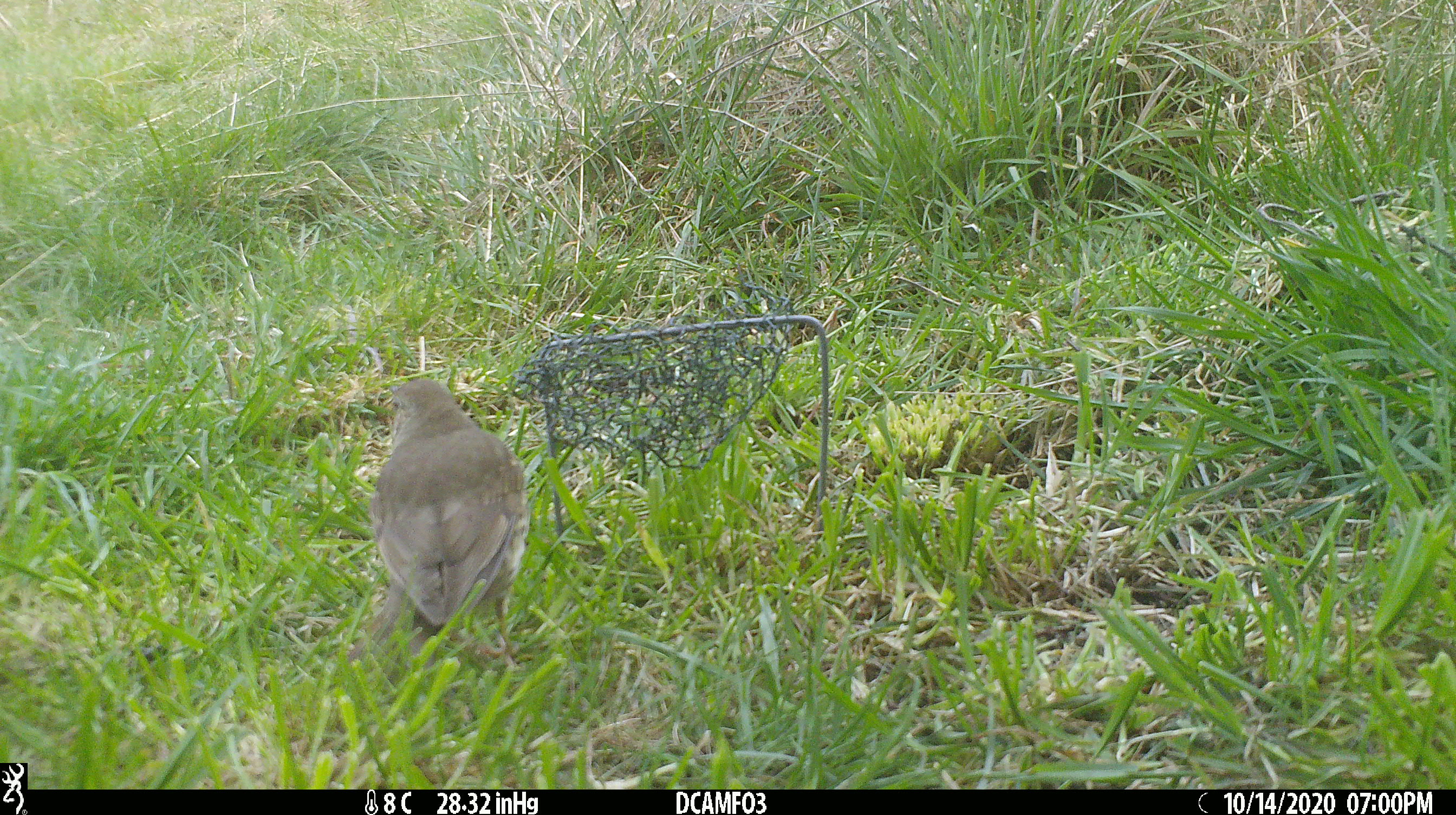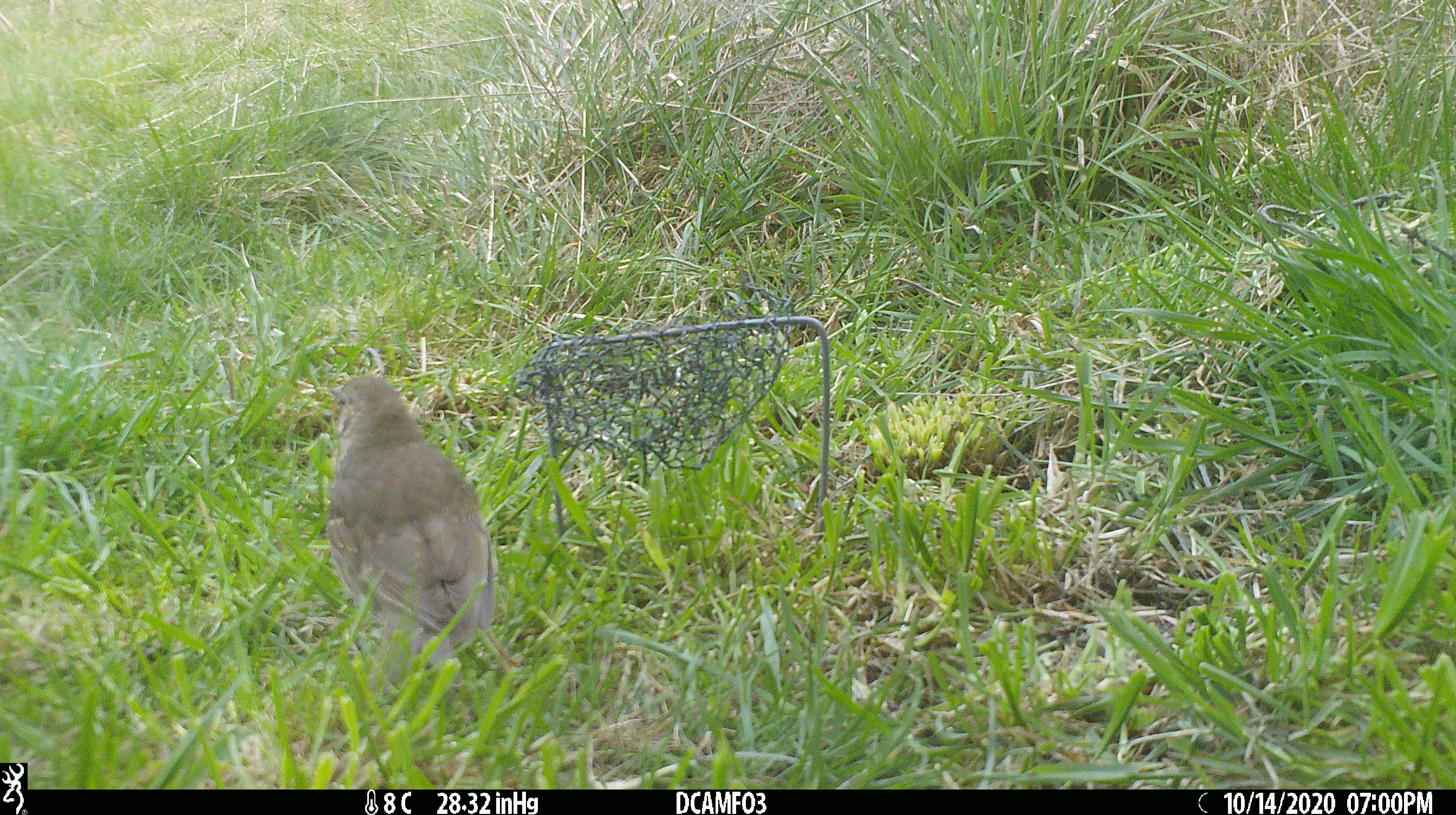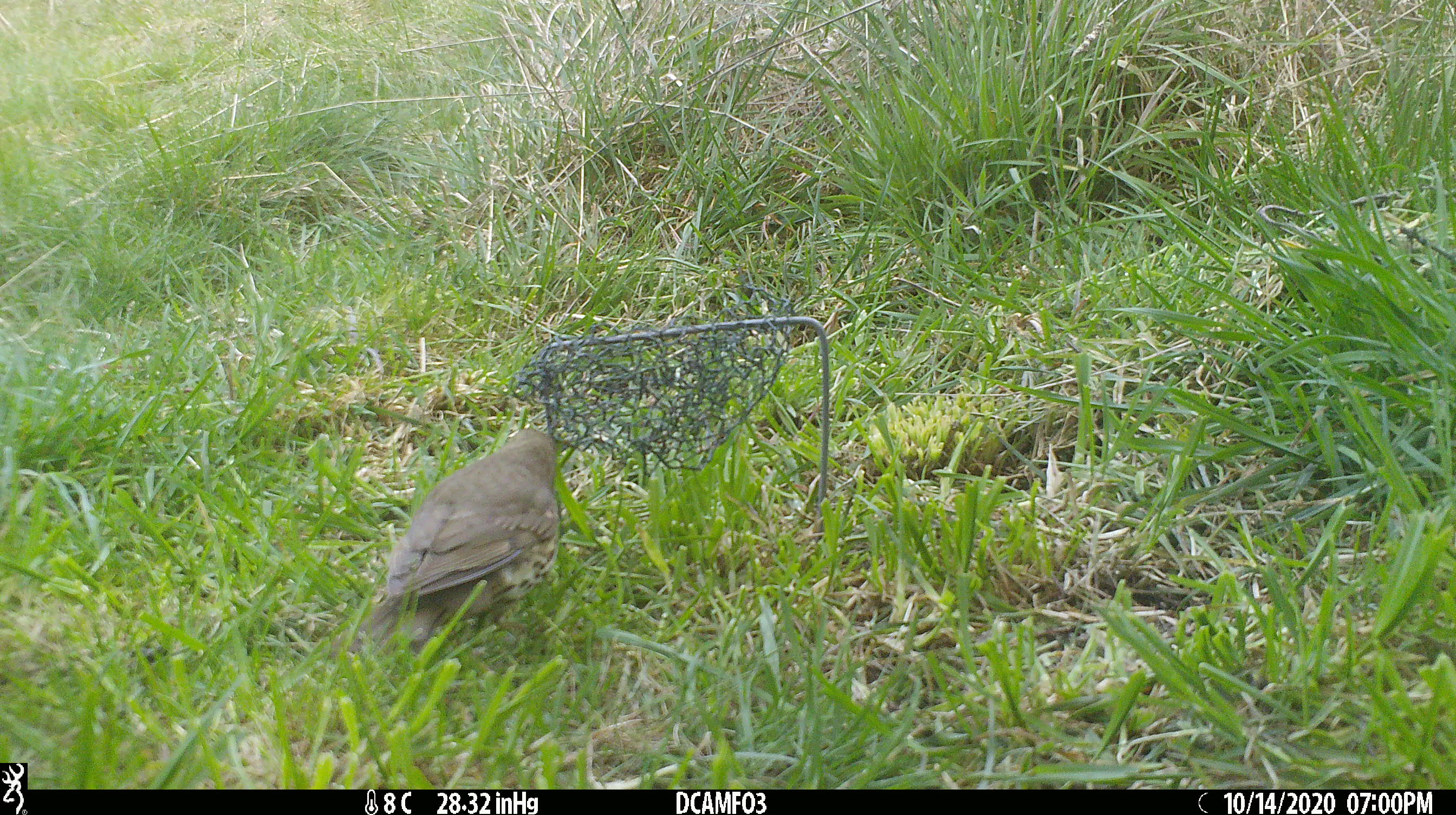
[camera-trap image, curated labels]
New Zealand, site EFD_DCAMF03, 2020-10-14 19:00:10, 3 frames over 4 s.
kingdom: Animalia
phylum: Chordata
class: Aves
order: Passeriformes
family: Turdidae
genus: Turdus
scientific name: Turdus philomelos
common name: song thrush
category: thrush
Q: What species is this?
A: Thrush (song thrush) (Turdus philomelos).